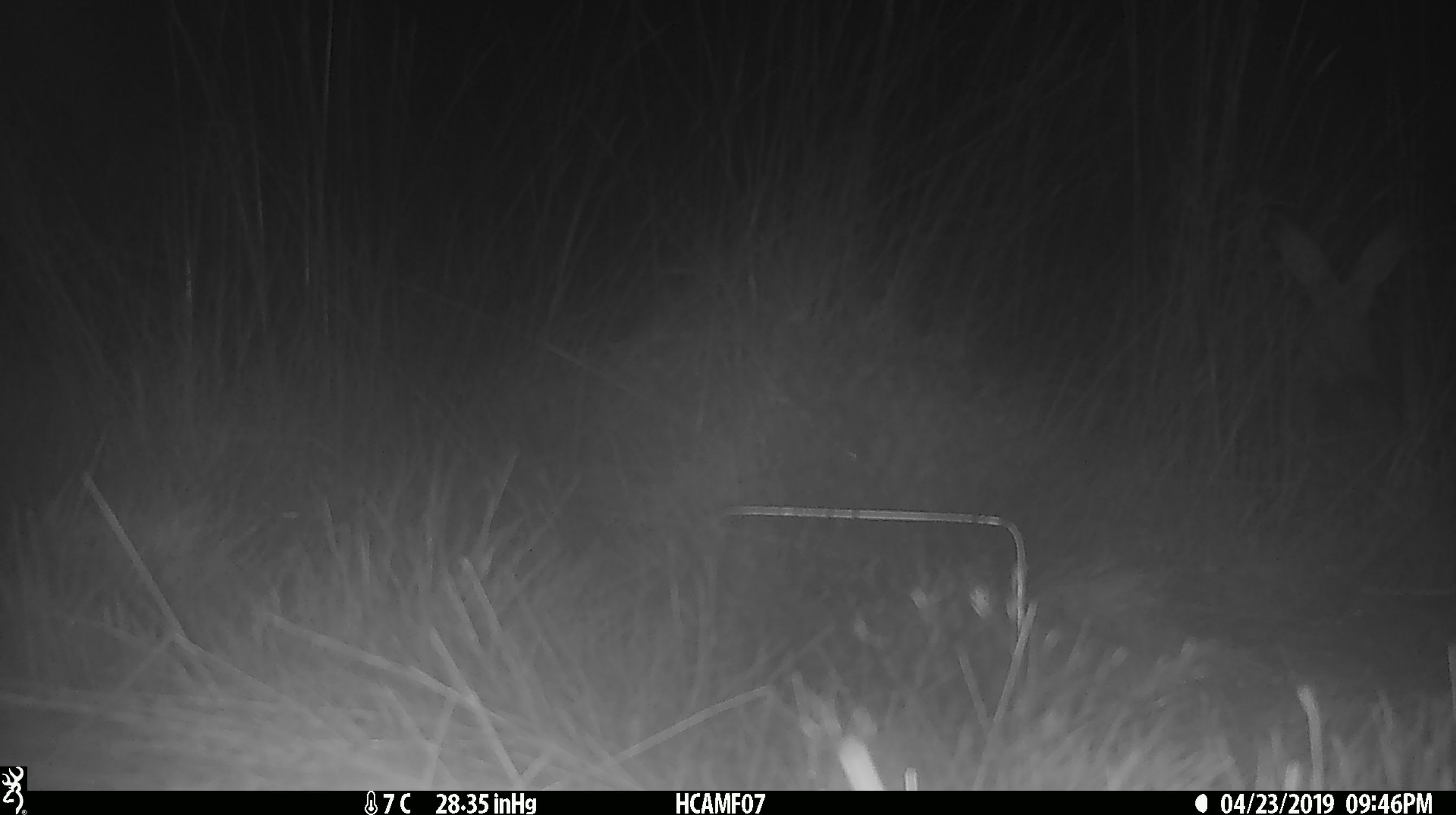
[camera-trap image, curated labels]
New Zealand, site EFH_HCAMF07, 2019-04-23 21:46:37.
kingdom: Animalia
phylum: Chordata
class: Mammalia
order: Lagomorpha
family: Leporidae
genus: Lepus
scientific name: Lepus europaeus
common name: brown hare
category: hare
Hare (brown hare) (Lepus europaeus).